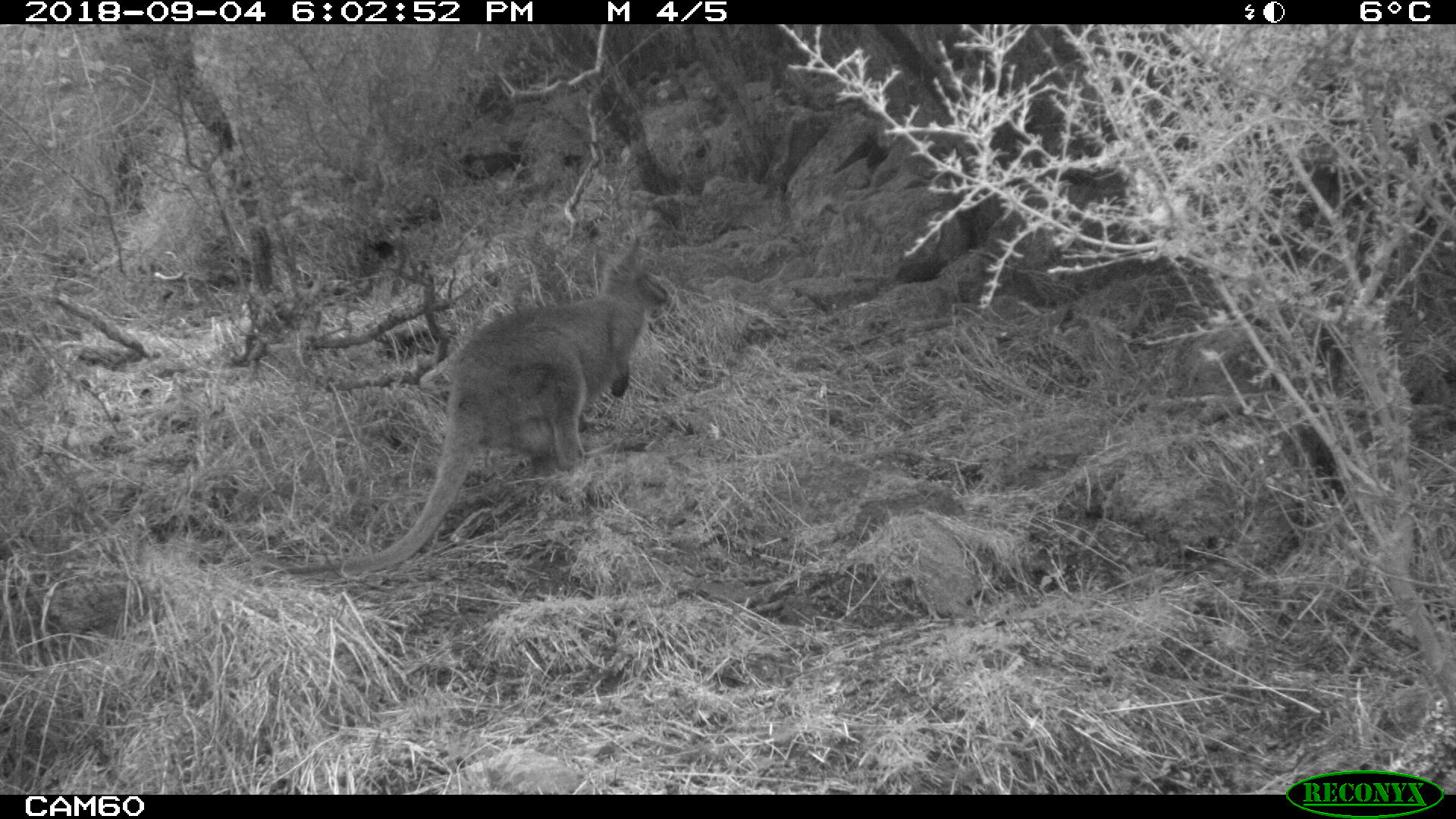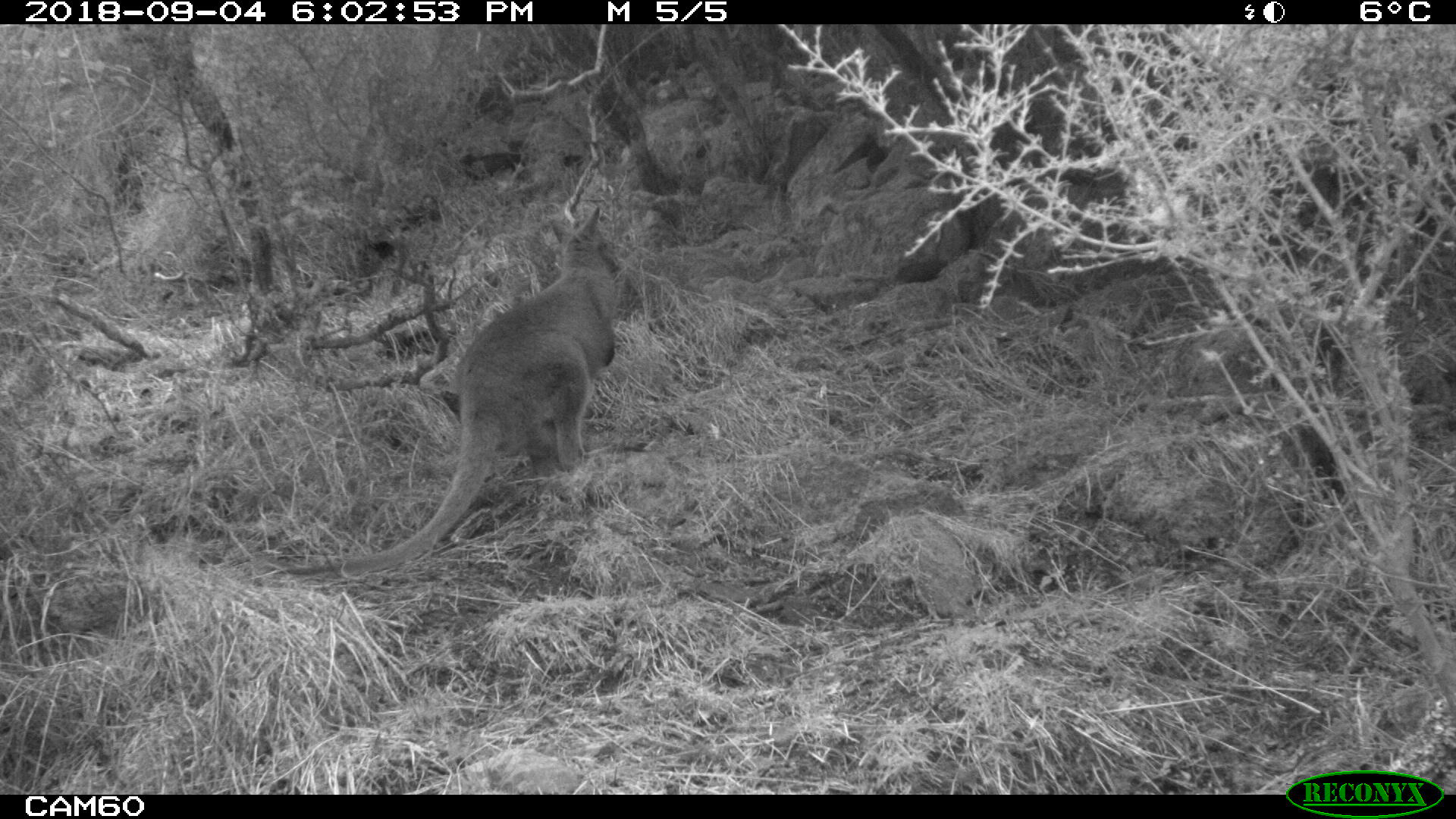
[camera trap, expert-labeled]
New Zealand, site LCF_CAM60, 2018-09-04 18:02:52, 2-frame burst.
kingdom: Animalia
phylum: Chordata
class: Mammalia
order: Diprotodontia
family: Macropodidae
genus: Notamacropus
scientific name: Notamacropus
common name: wallaby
Wallaby (Notamacropus).